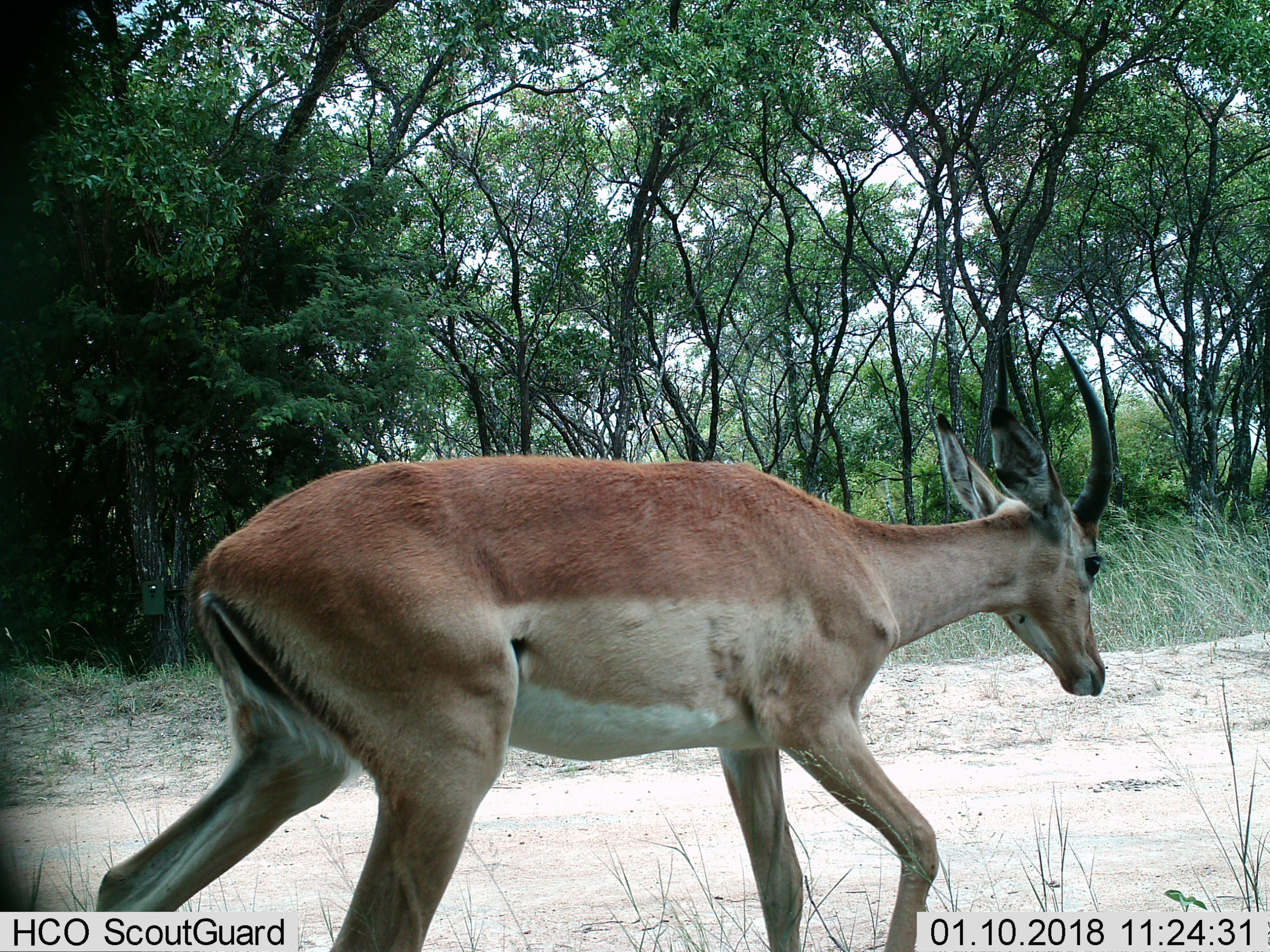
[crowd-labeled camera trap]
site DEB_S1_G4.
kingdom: Animalia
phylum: Chordata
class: Mammalia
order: Artiodactyla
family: Bovidae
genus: Aepyceros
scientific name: Aepyceros melampus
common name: impala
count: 1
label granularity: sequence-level